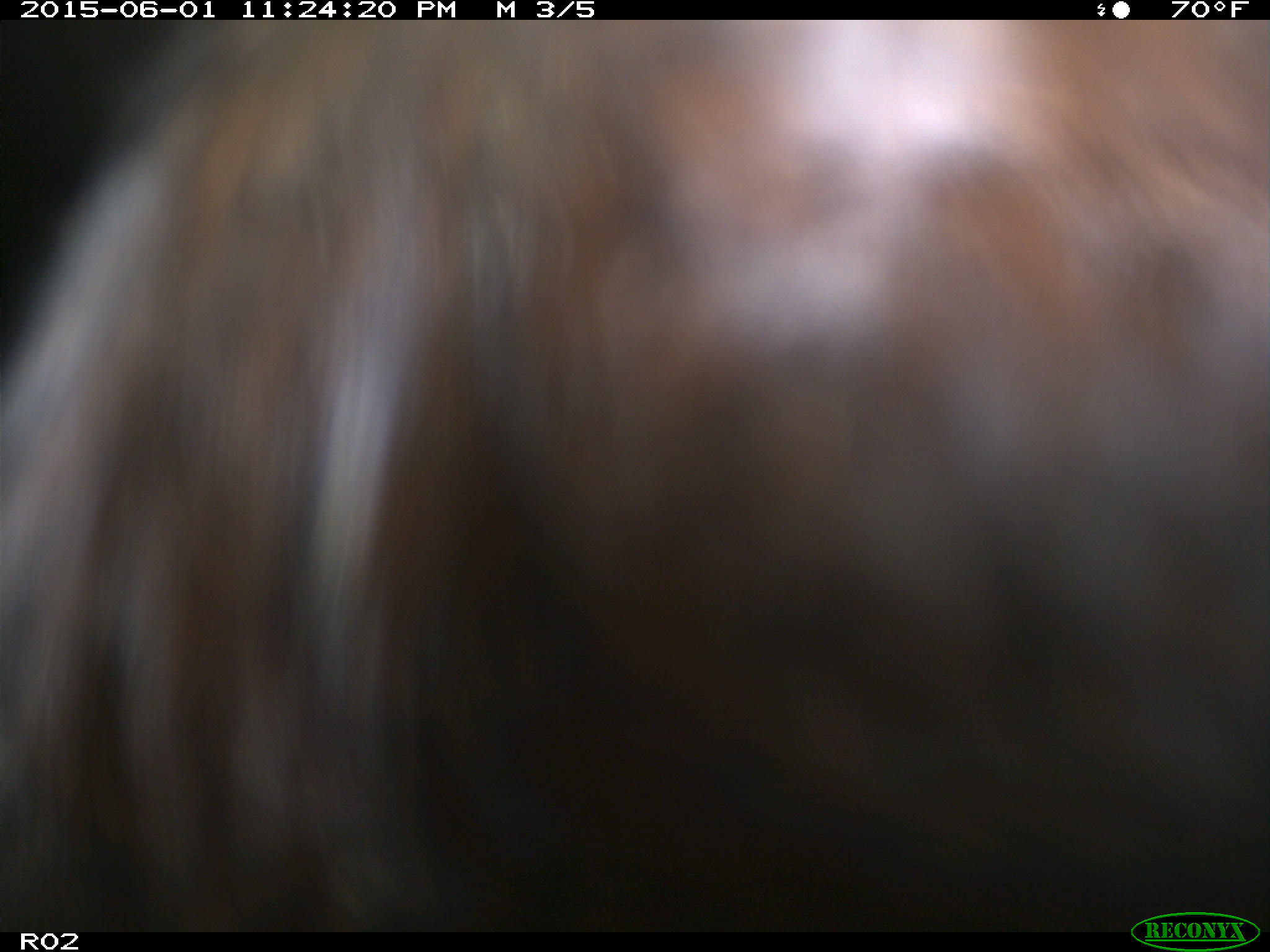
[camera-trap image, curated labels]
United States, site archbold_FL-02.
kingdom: Animalia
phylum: Chordata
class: Mammalia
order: Artiodactyla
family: Bovidae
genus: Bos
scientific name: Bos taurus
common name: domestic cow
Bos taurus (domestic cow).